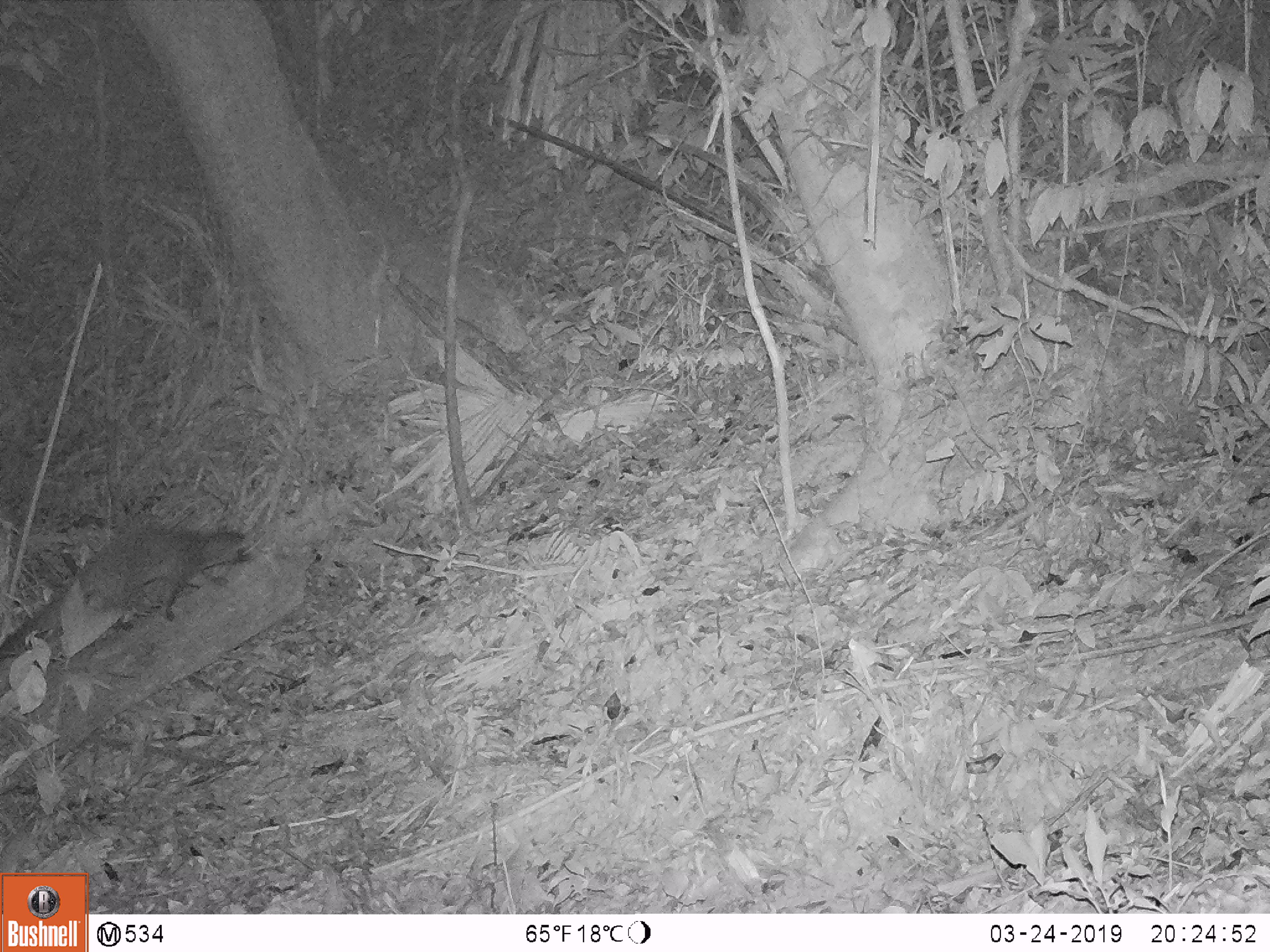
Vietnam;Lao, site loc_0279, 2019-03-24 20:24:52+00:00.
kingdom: Animalia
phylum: Chordata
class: Mammalia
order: Carnivora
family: Viverridae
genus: Paguma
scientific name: Paguma larvata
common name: masked palm civet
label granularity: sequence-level